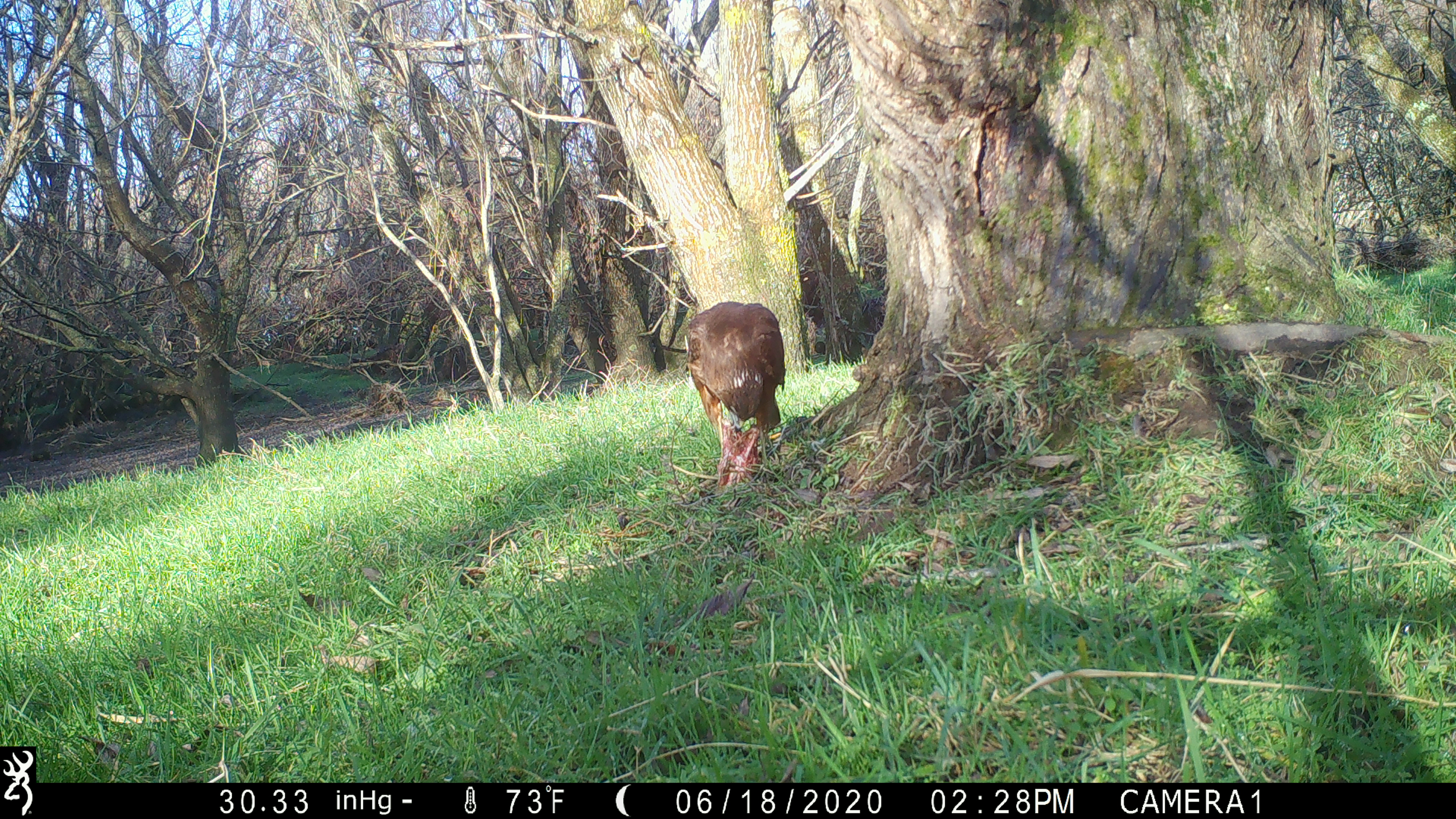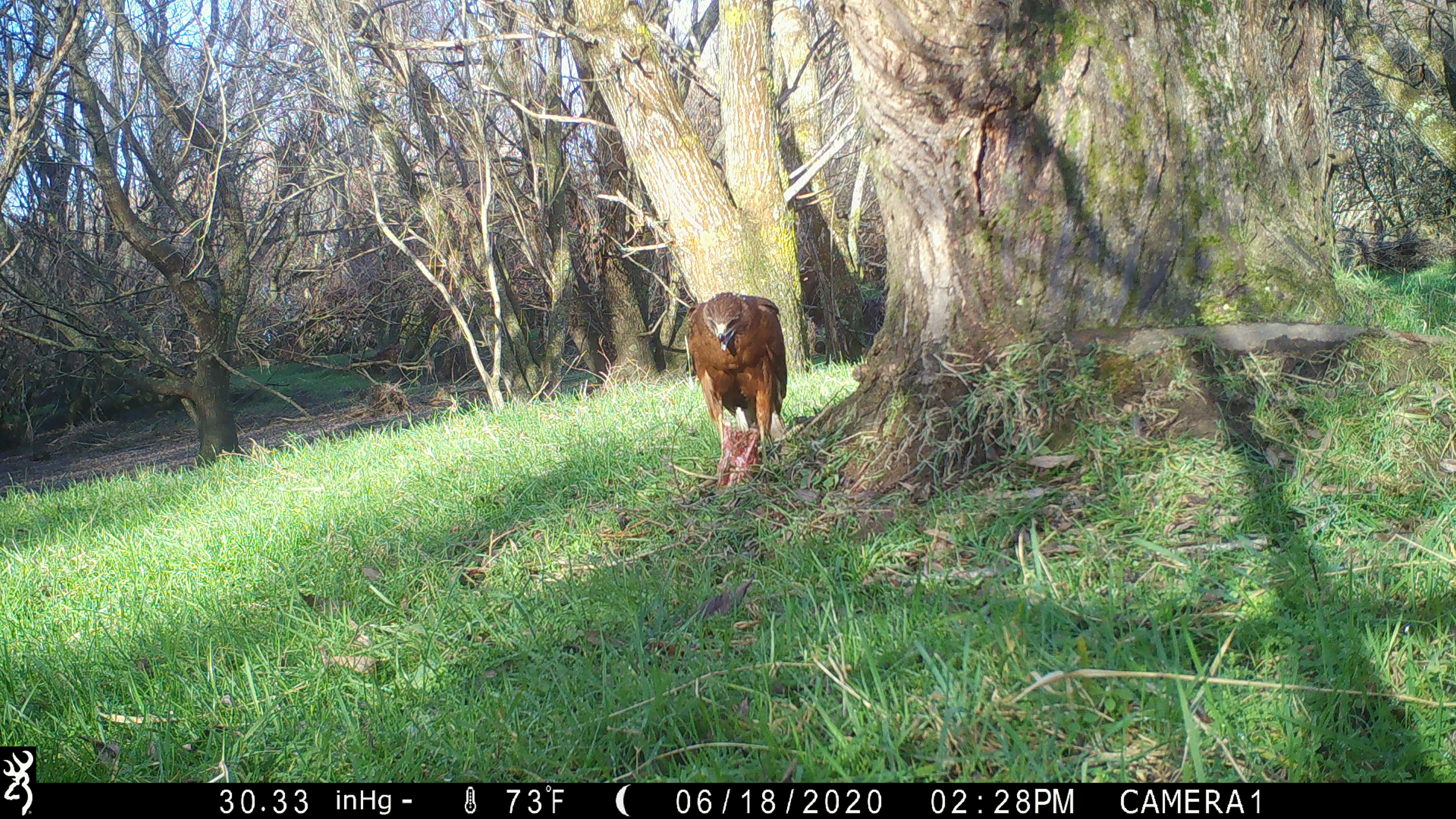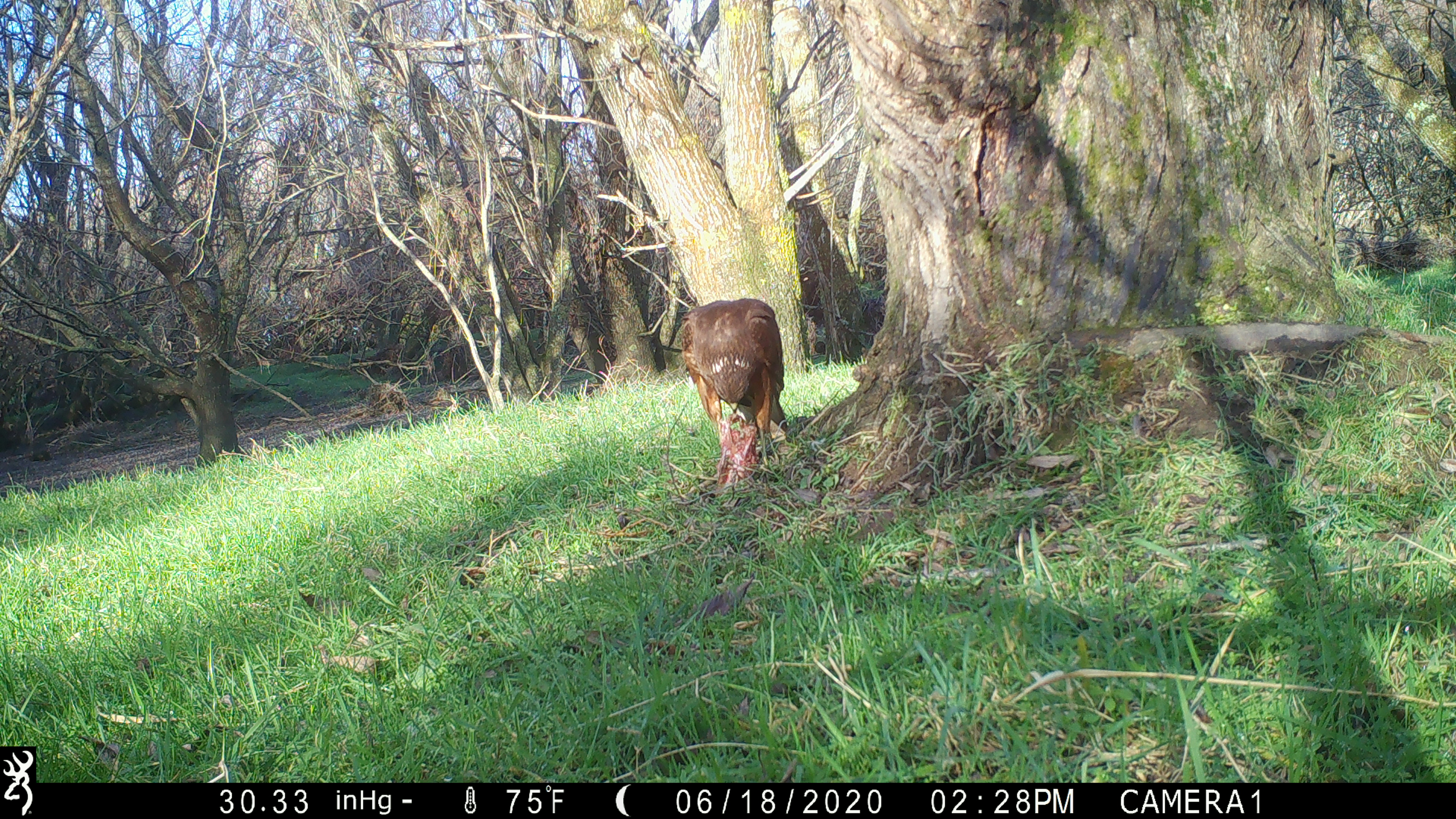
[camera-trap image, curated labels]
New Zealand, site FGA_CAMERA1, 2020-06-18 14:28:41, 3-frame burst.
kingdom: Animalia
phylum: Chordata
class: Aves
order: Accipitriformes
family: Accipitridae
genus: Circus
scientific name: Circus approximans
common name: swamp harrier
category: harrier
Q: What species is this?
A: Harrier (swamp harrier) (Circus approximans).